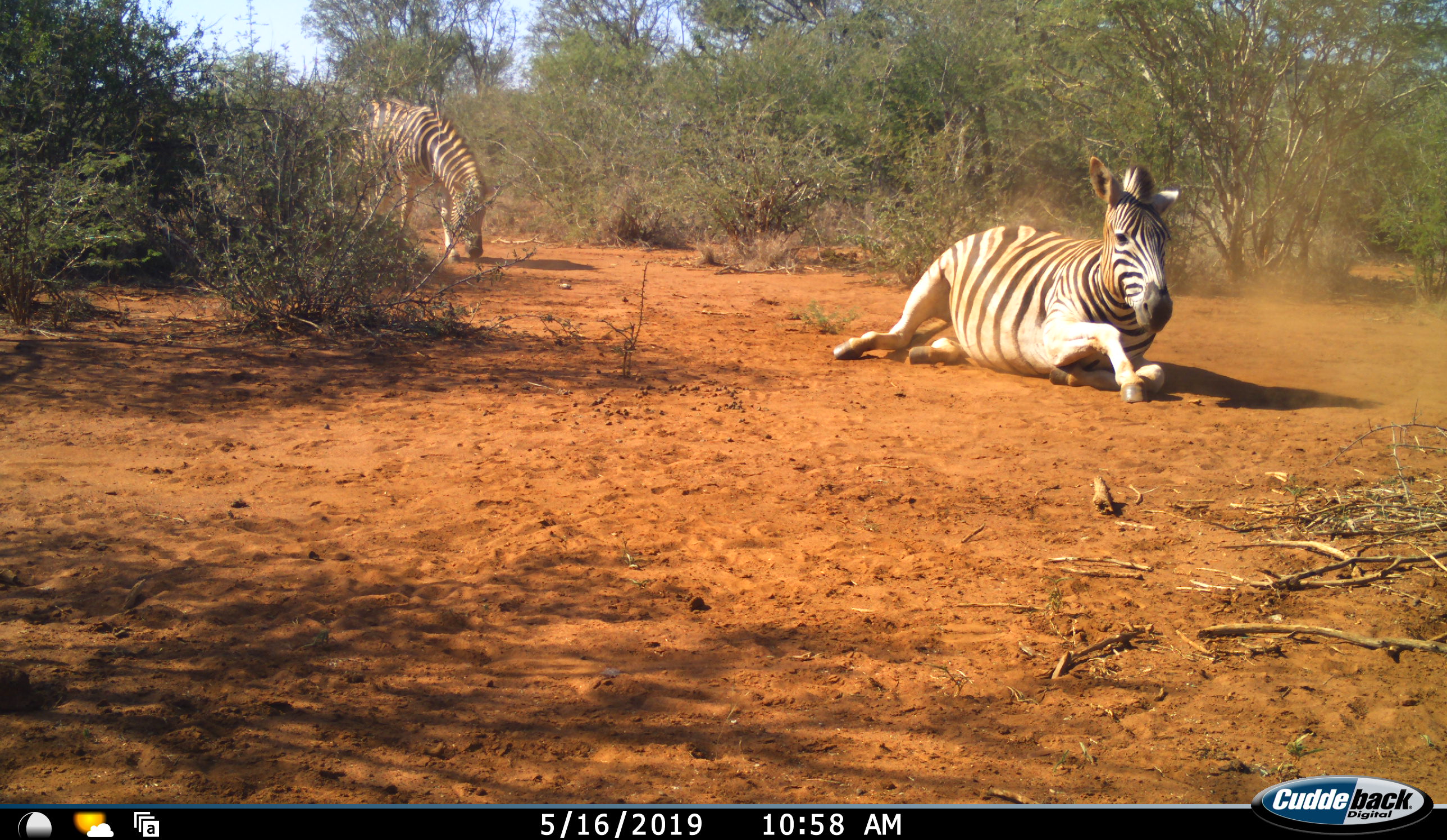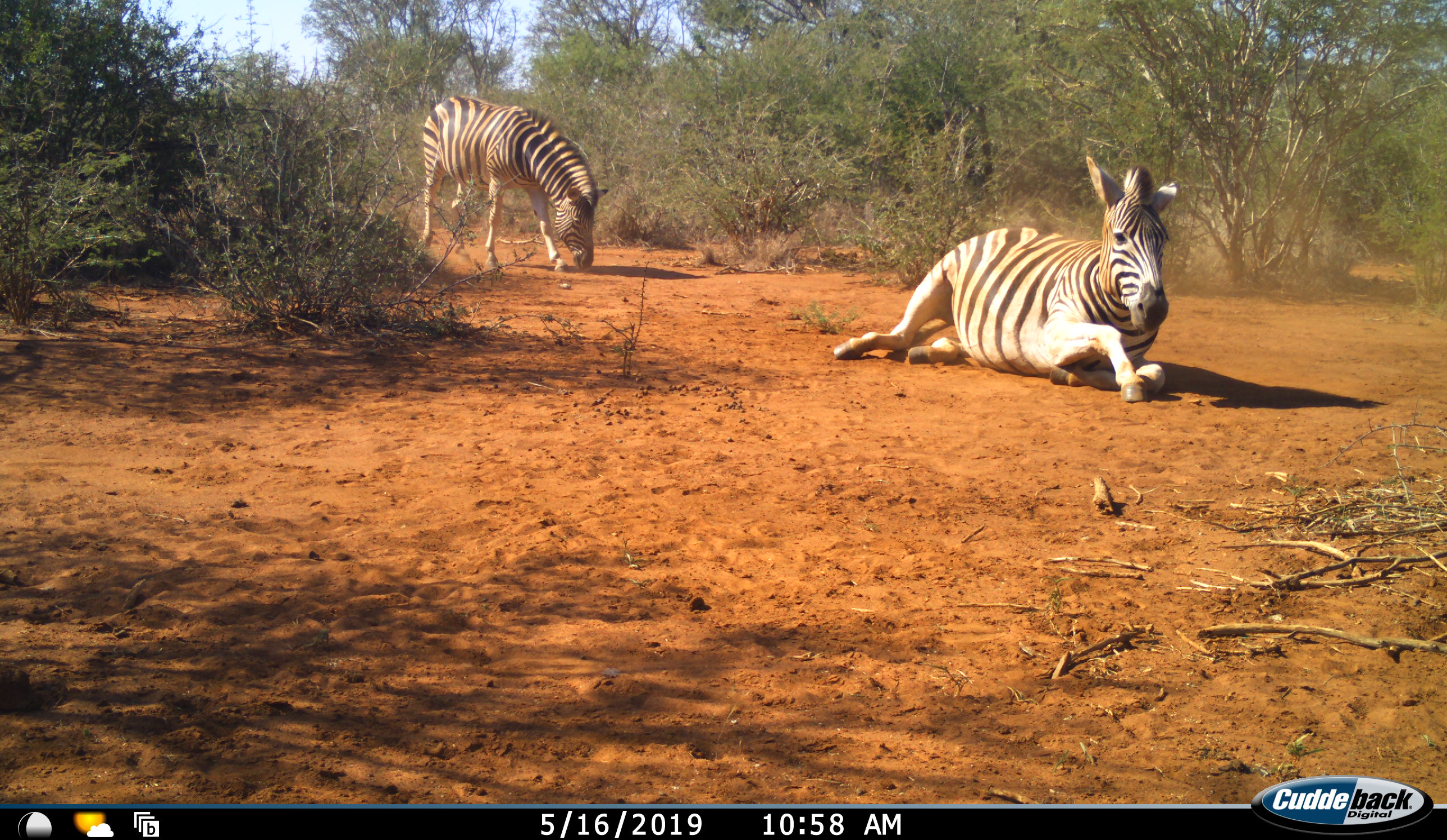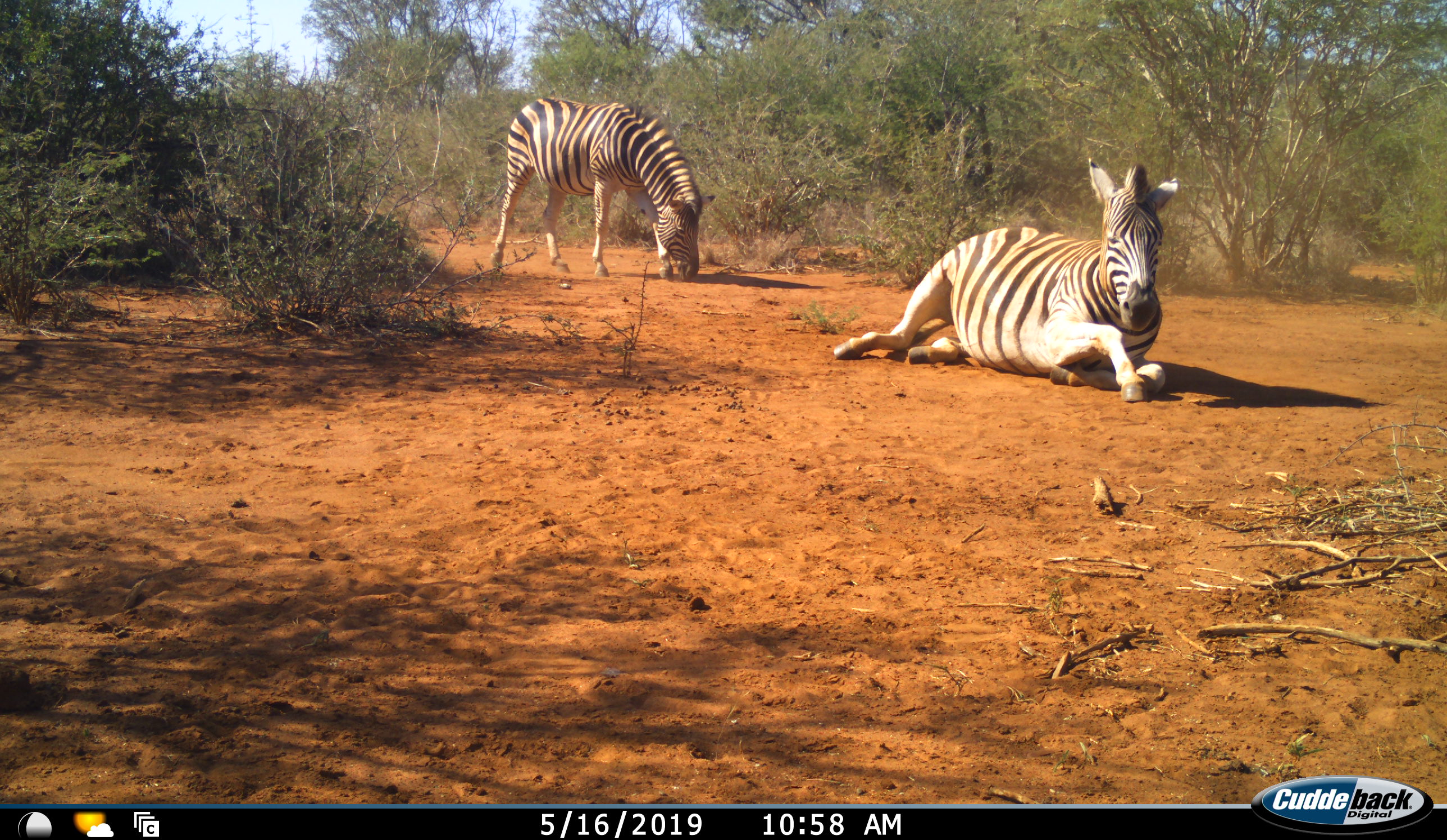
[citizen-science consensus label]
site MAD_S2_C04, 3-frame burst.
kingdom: Animalia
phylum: Chordata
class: Mammalia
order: Perissodactyla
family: Equidae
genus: Equus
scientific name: Equus quagga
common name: plains zebra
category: zebraplains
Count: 2.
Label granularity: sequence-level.